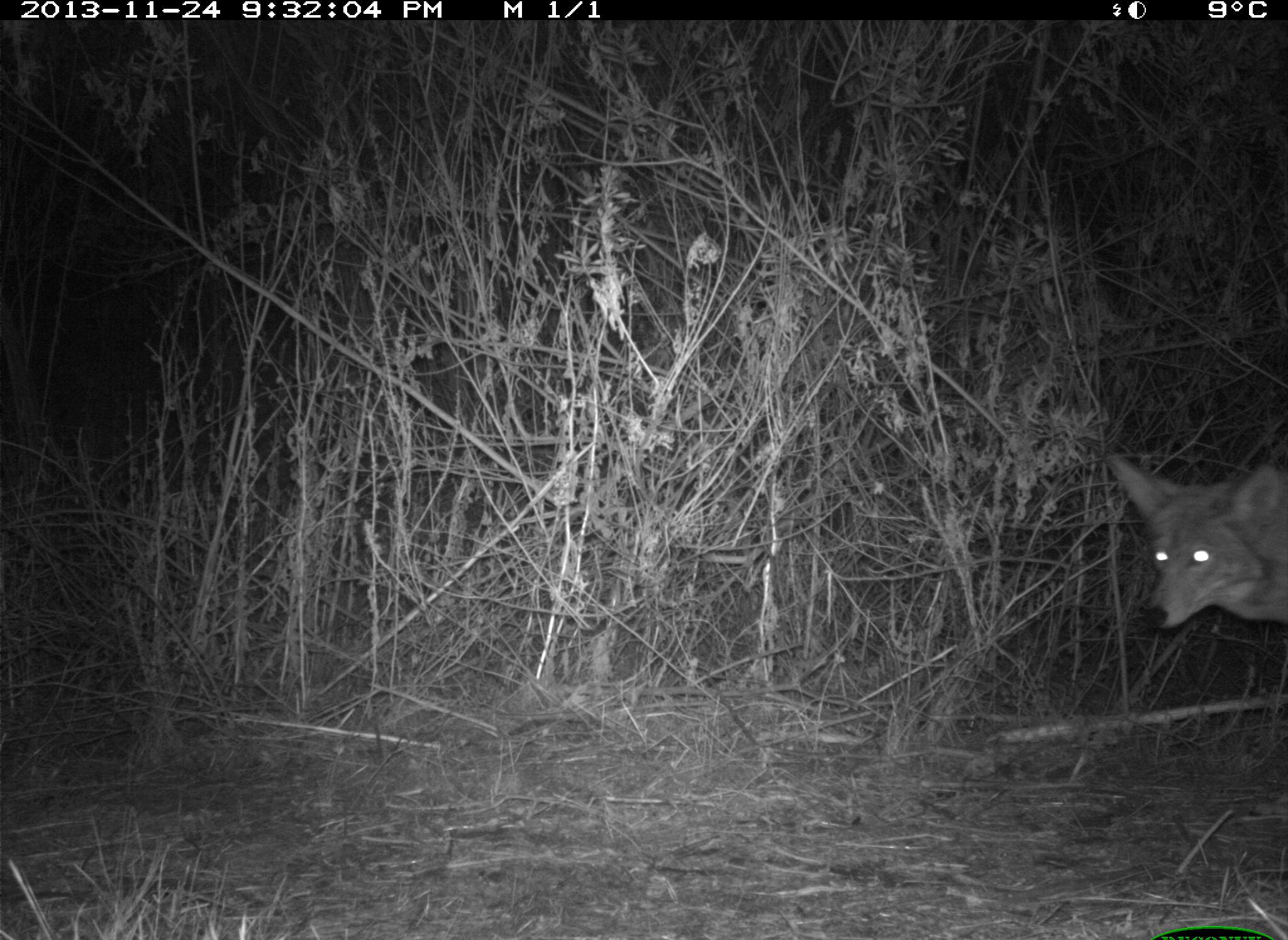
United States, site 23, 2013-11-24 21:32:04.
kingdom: Animalia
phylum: Chordata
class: Mammalia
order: Carnivora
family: Canidae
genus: Canis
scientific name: Canis latrans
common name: coyote